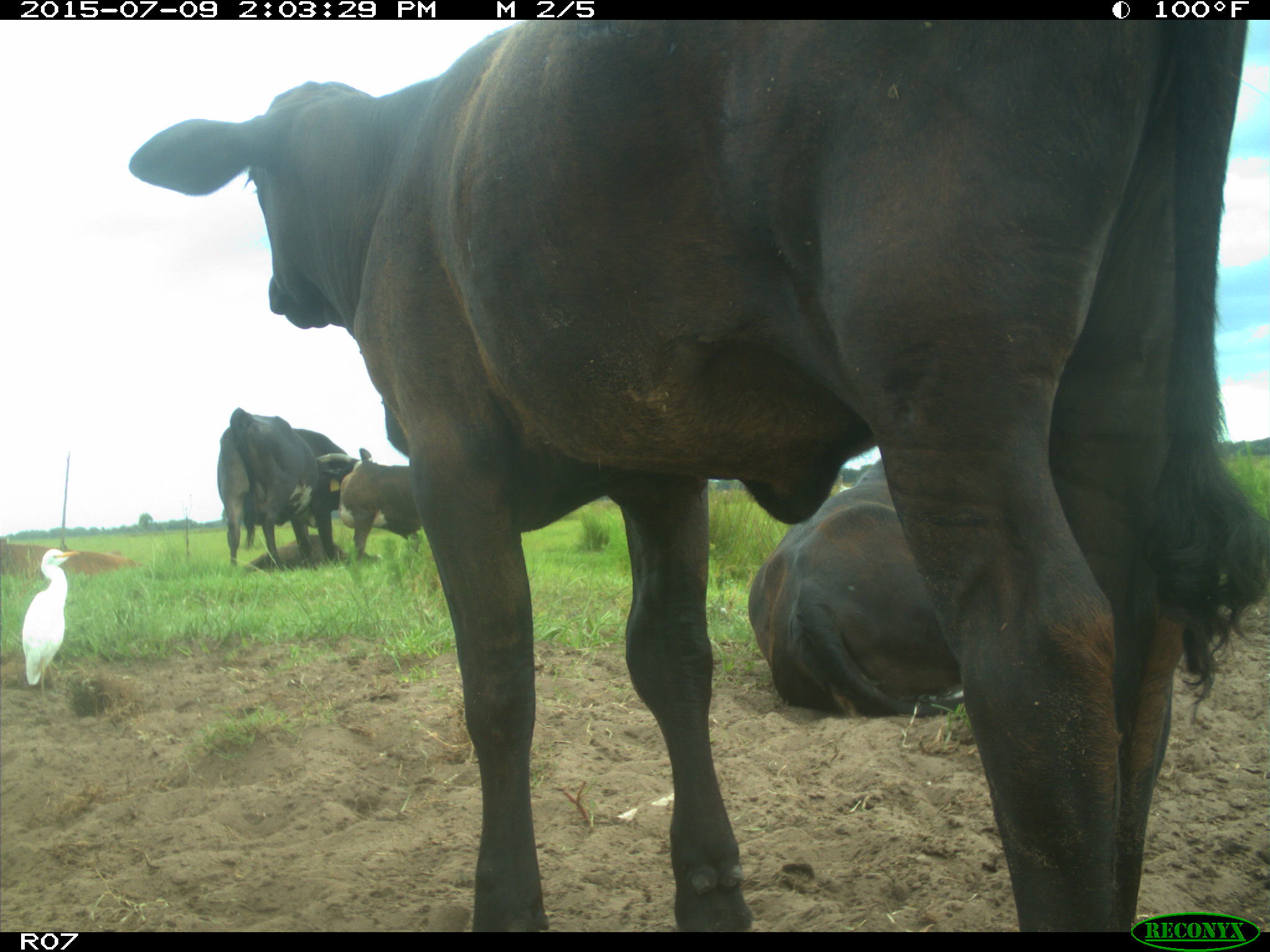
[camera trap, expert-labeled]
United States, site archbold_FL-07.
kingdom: Animalia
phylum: Chordata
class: Mammalia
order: Artiodactyla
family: Bovidae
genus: Bos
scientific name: Bos taurus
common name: domestic cow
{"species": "Bos taurus (domestic cow)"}